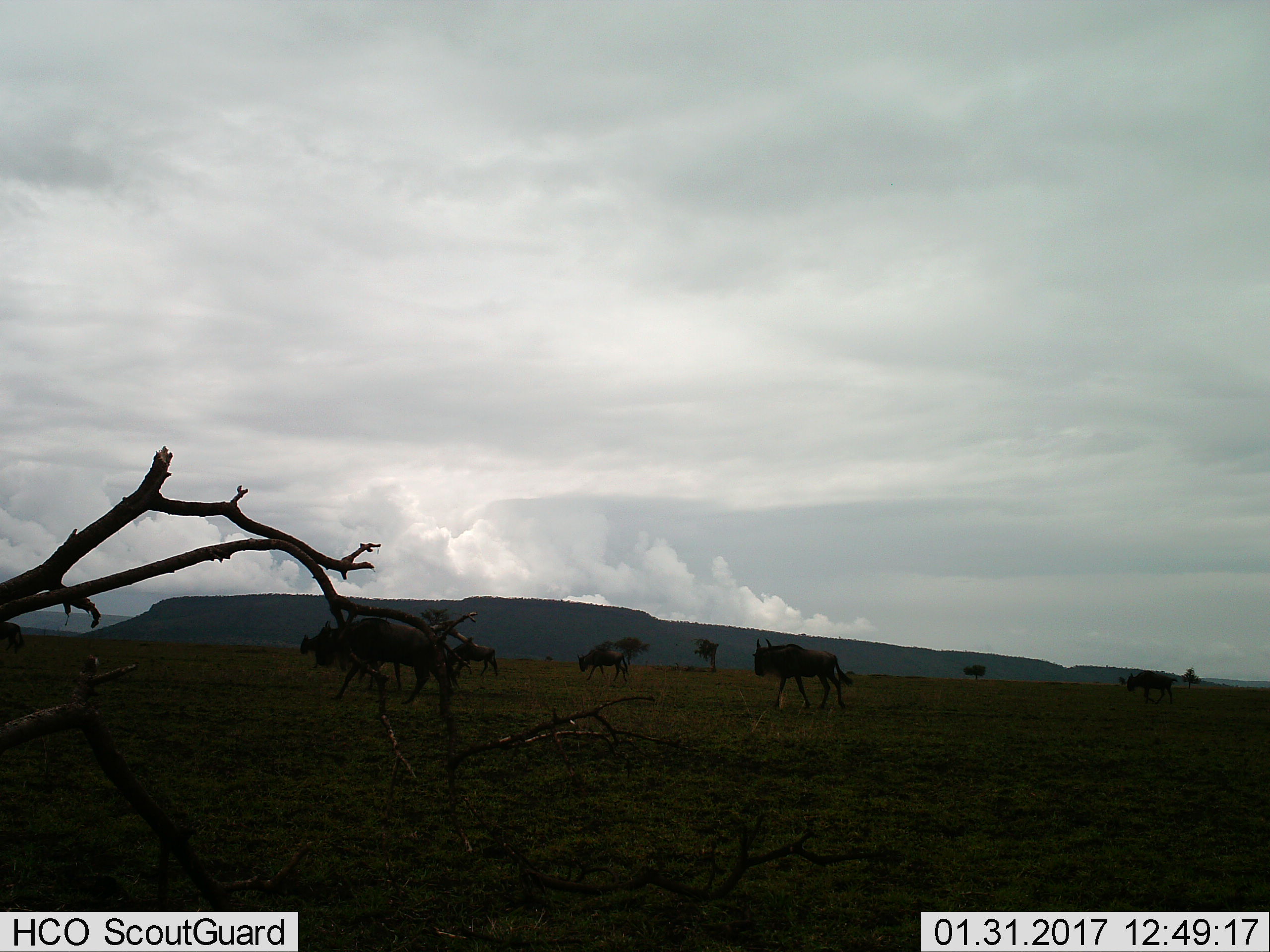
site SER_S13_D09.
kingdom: Animalia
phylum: Chordata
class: Mammalia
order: Artiodactyla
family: Bovidae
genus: Connochaetes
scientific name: Connochaetes taurinus taurinus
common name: blue wildebeest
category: wildebeestblue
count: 7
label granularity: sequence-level